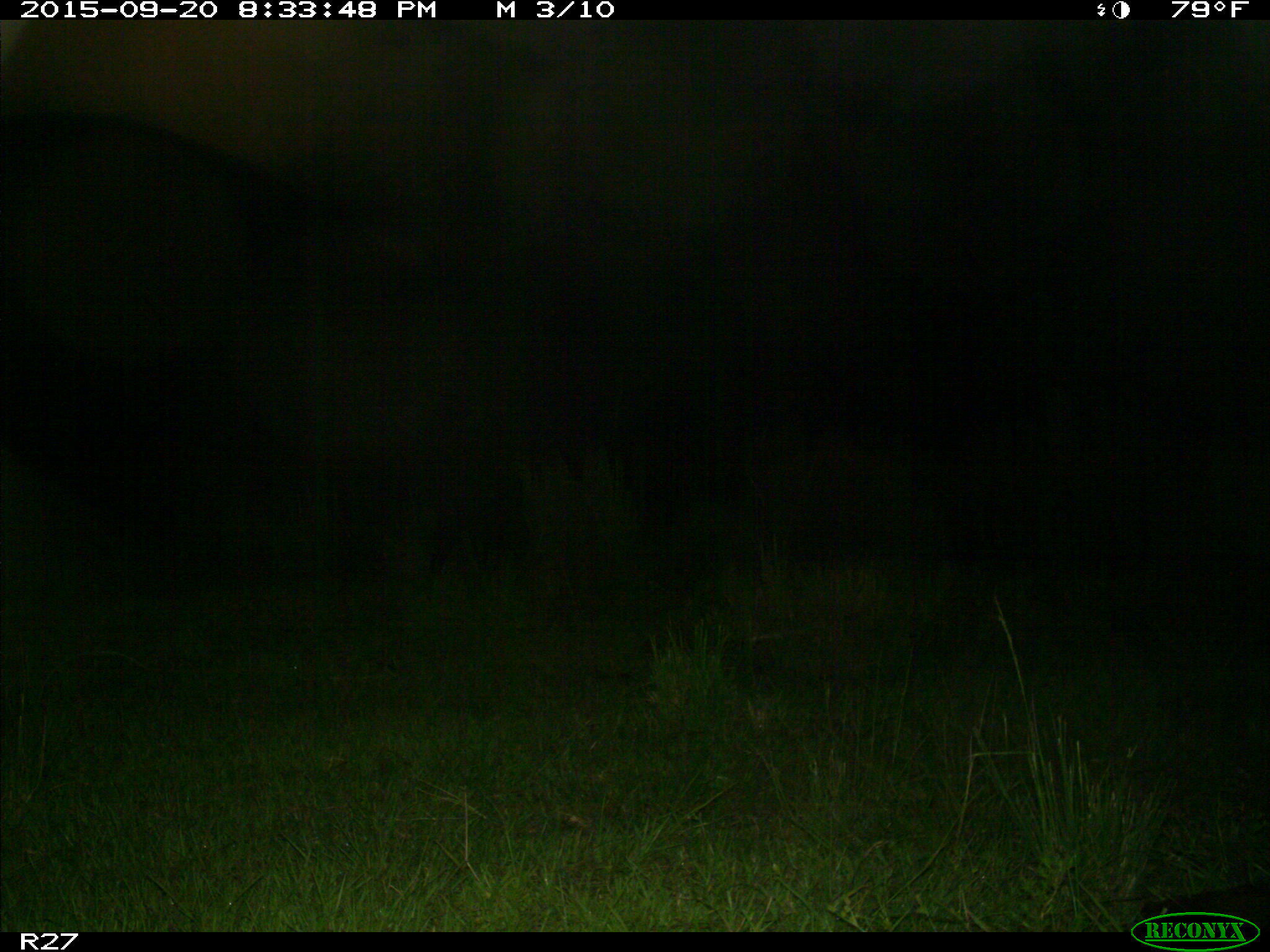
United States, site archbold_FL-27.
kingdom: Animalia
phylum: Chordata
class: Mammalia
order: Artiodactyla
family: Bovidae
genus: Bos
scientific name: Bos taurus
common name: domestic cow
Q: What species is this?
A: Bos taurus (domestic cow).